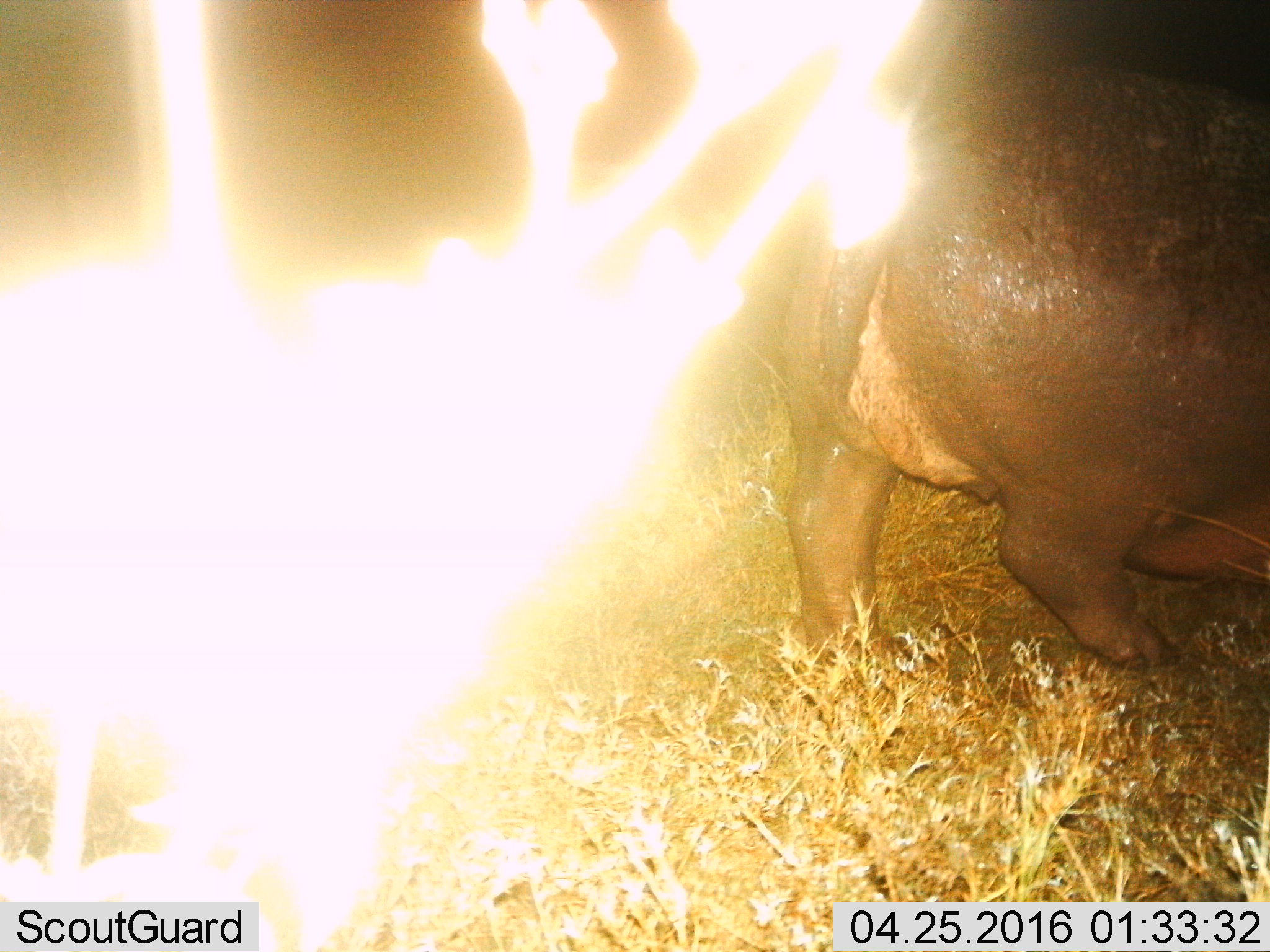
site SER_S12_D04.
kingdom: Animalia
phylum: Chordata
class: Mammalia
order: Artiodactyla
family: Hippopotamidae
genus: Hippopotamus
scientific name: Hippopotamus amphibius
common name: hippopotamus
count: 1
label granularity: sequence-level